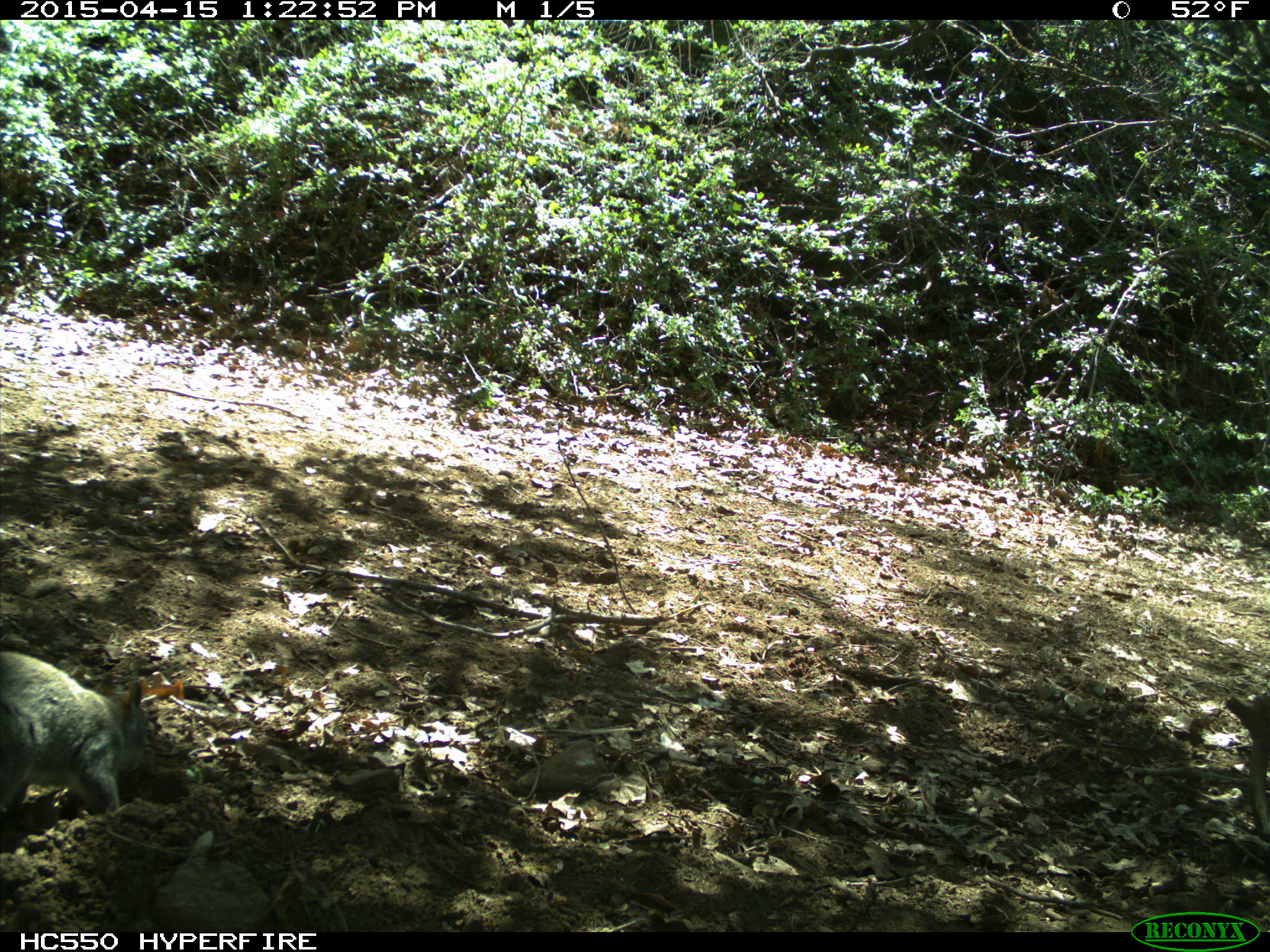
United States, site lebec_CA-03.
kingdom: Animalia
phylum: Chordata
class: Mammalia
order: Rodentia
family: Sciuridae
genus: Sciurus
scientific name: Sciurus carolinensis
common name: eastern gray squirrel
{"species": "Sciurus carolinensis (eastern gray squirrel)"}